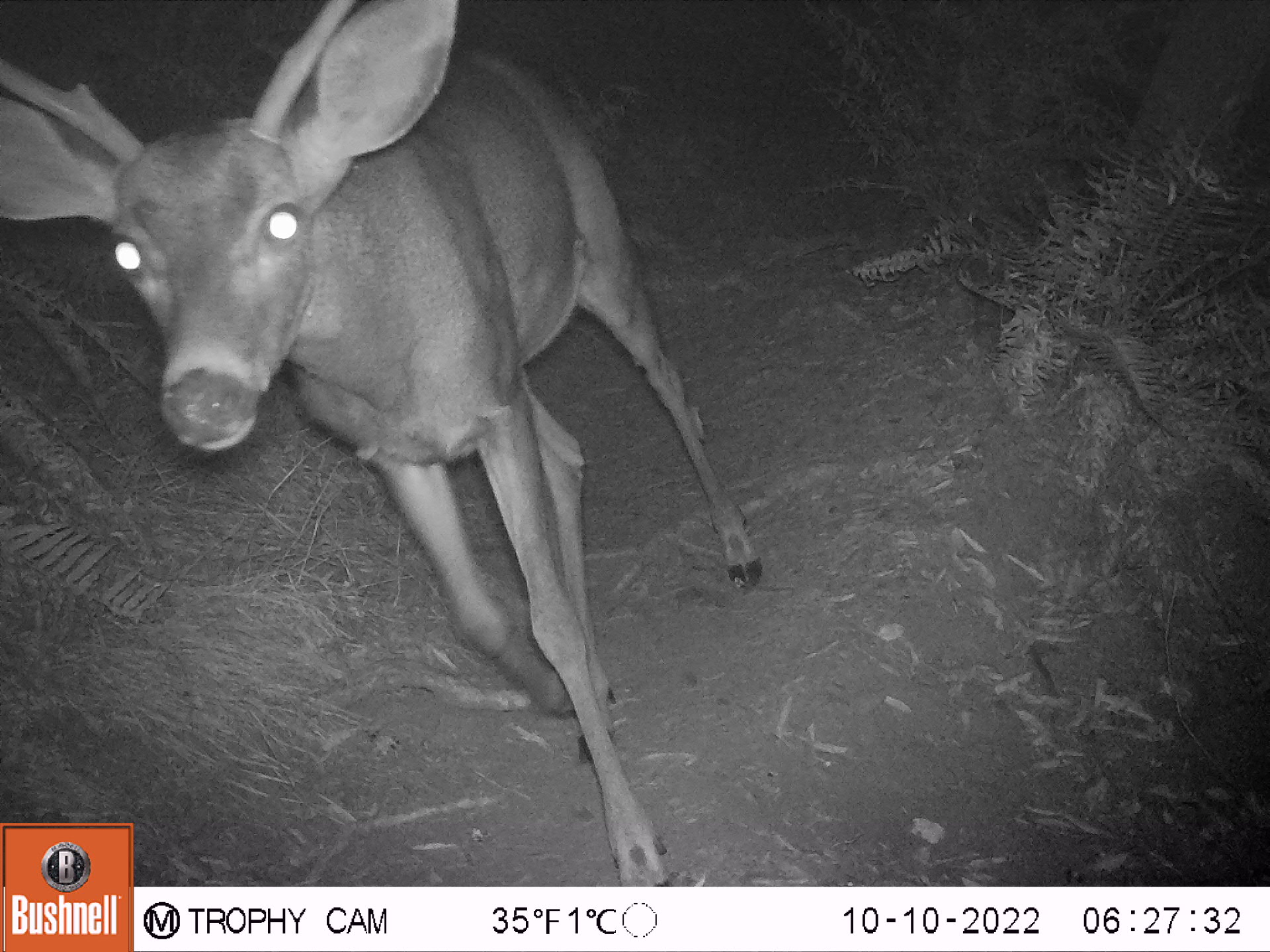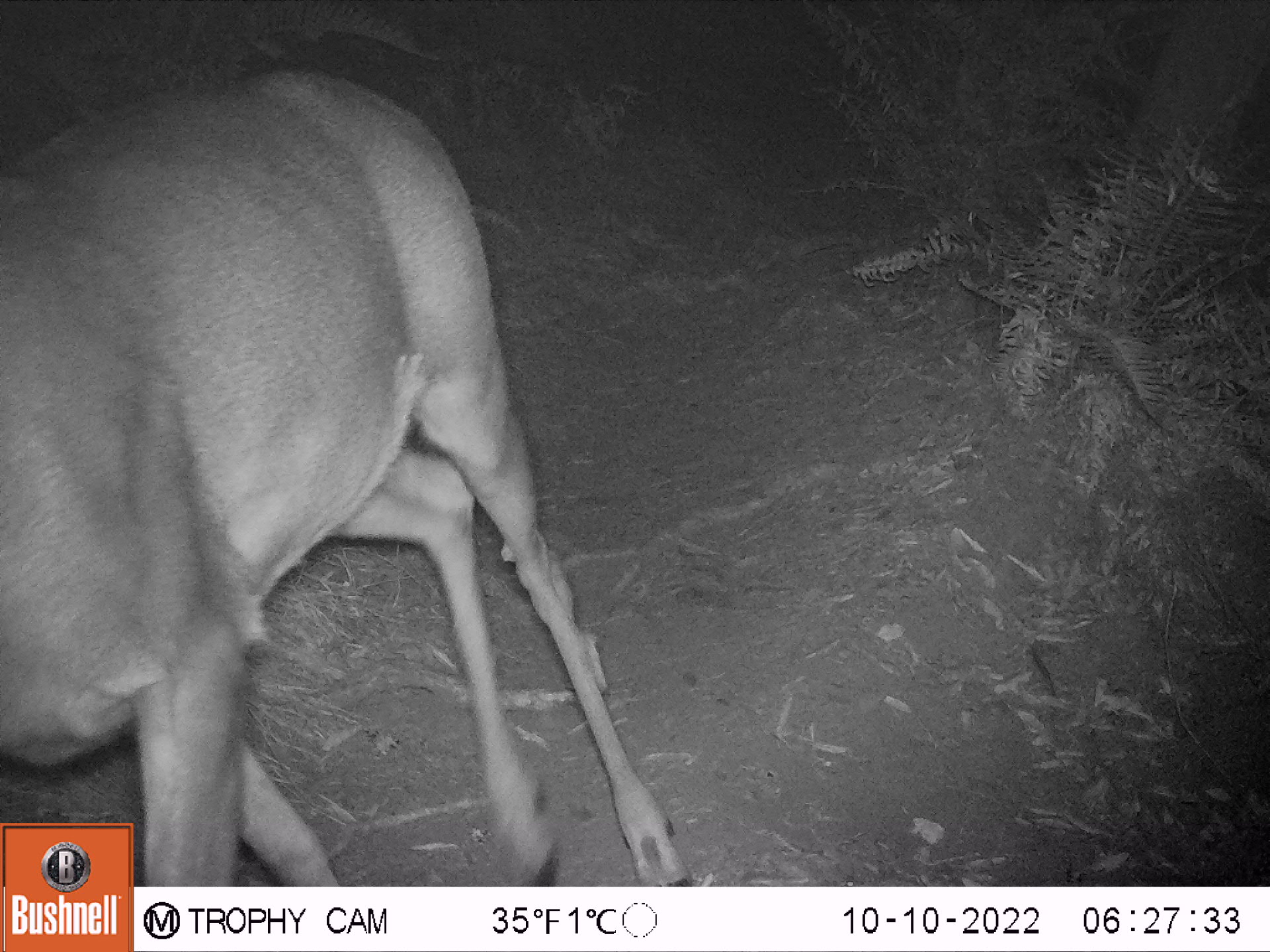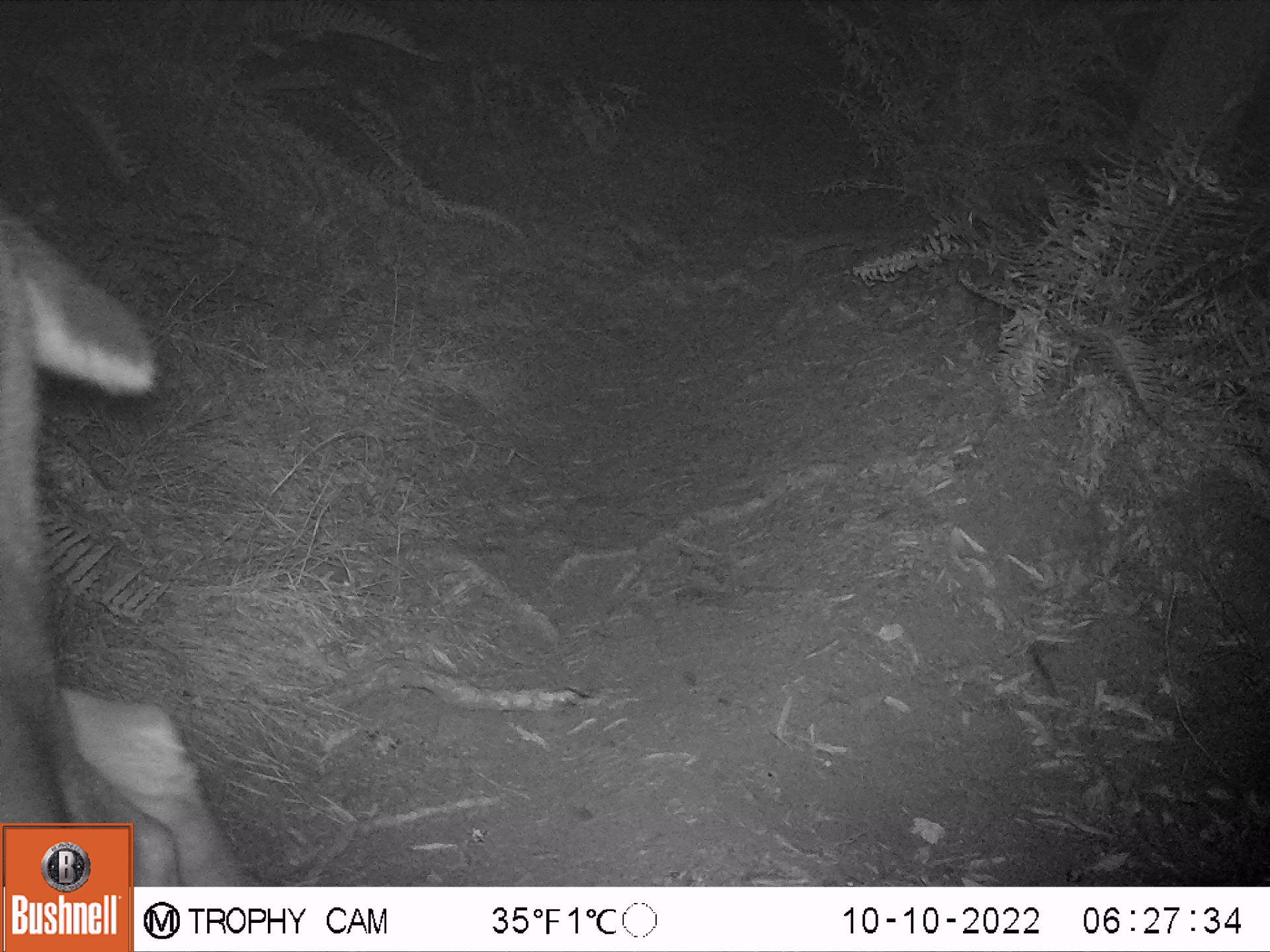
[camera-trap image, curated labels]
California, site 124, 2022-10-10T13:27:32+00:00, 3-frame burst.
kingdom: Animalia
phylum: Chordata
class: Mammalia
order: Artiodactyla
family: Cervidae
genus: Odocoileus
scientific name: Odocoileus hemionus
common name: mule deer